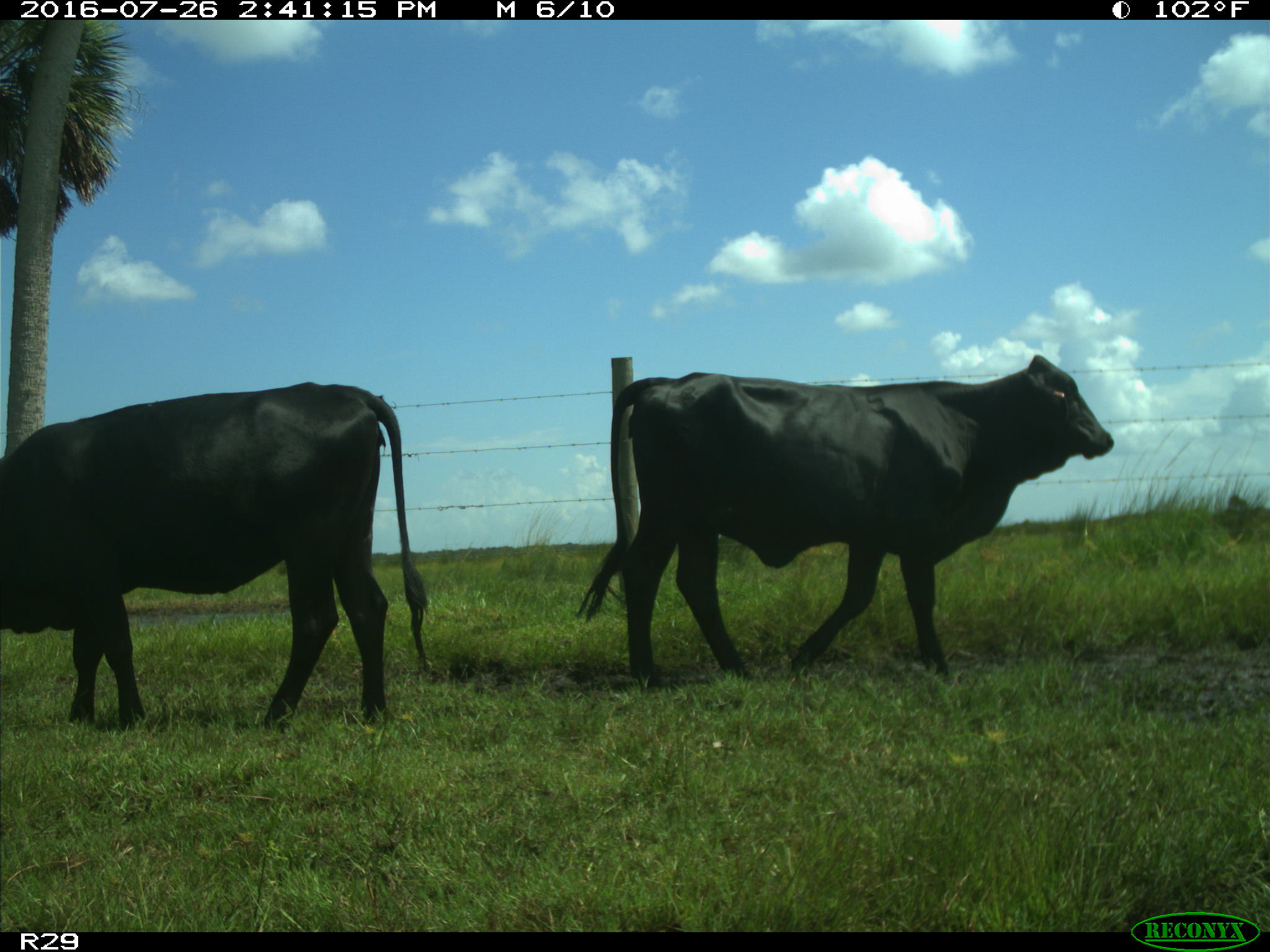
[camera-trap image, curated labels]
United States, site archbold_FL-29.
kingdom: Animalia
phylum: Chordata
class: Mammalia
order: Artiodactyla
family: Bovidae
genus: Bos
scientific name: Bos taurus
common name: domestic cow